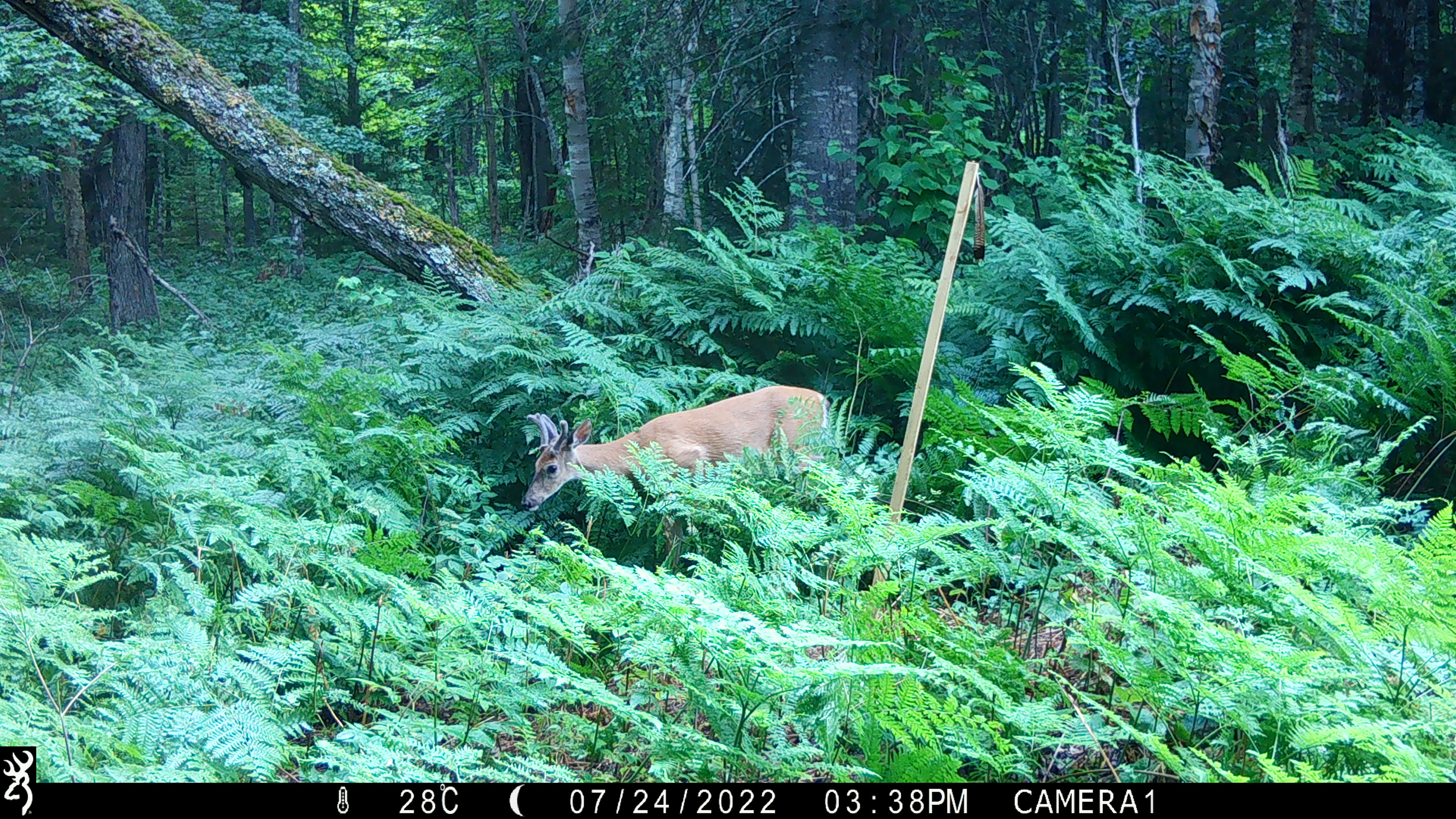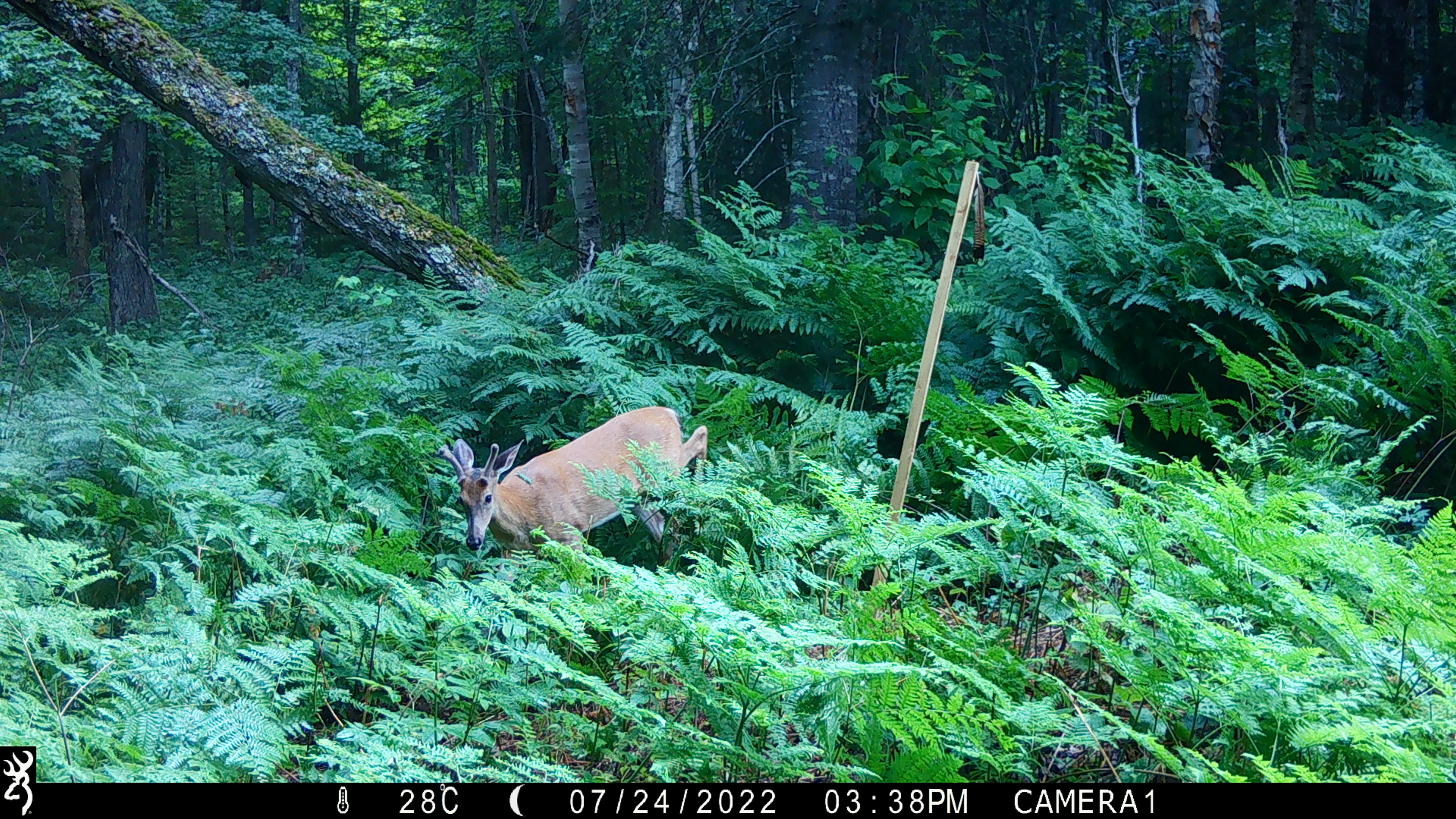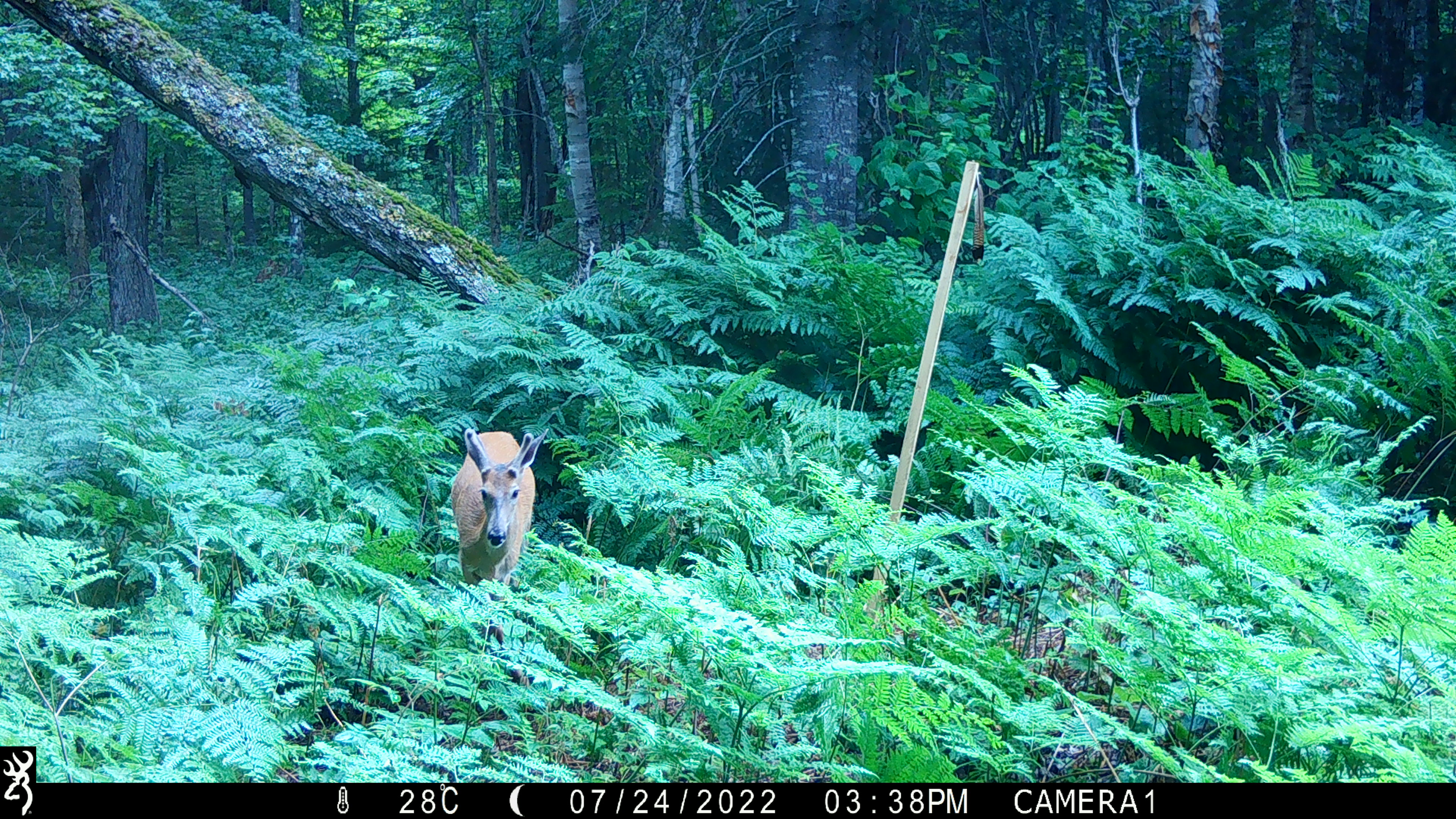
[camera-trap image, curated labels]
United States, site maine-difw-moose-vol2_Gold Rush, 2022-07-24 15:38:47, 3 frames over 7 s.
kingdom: Animalia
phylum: Chordata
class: Mammalia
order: Artiodactyla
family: Cervidae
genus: Odocoileus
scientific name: Odocoileus virginianus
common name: white-tailed deer